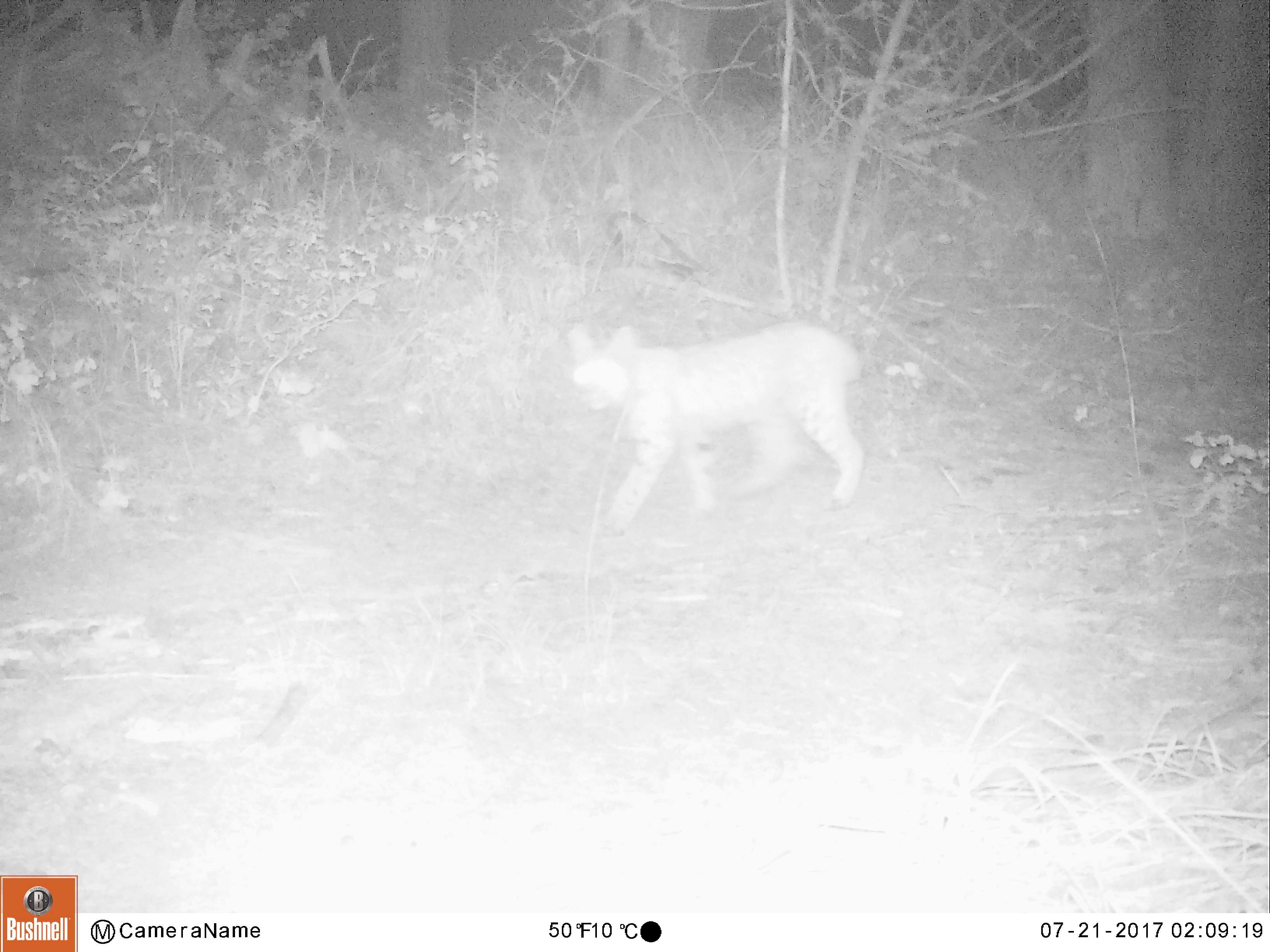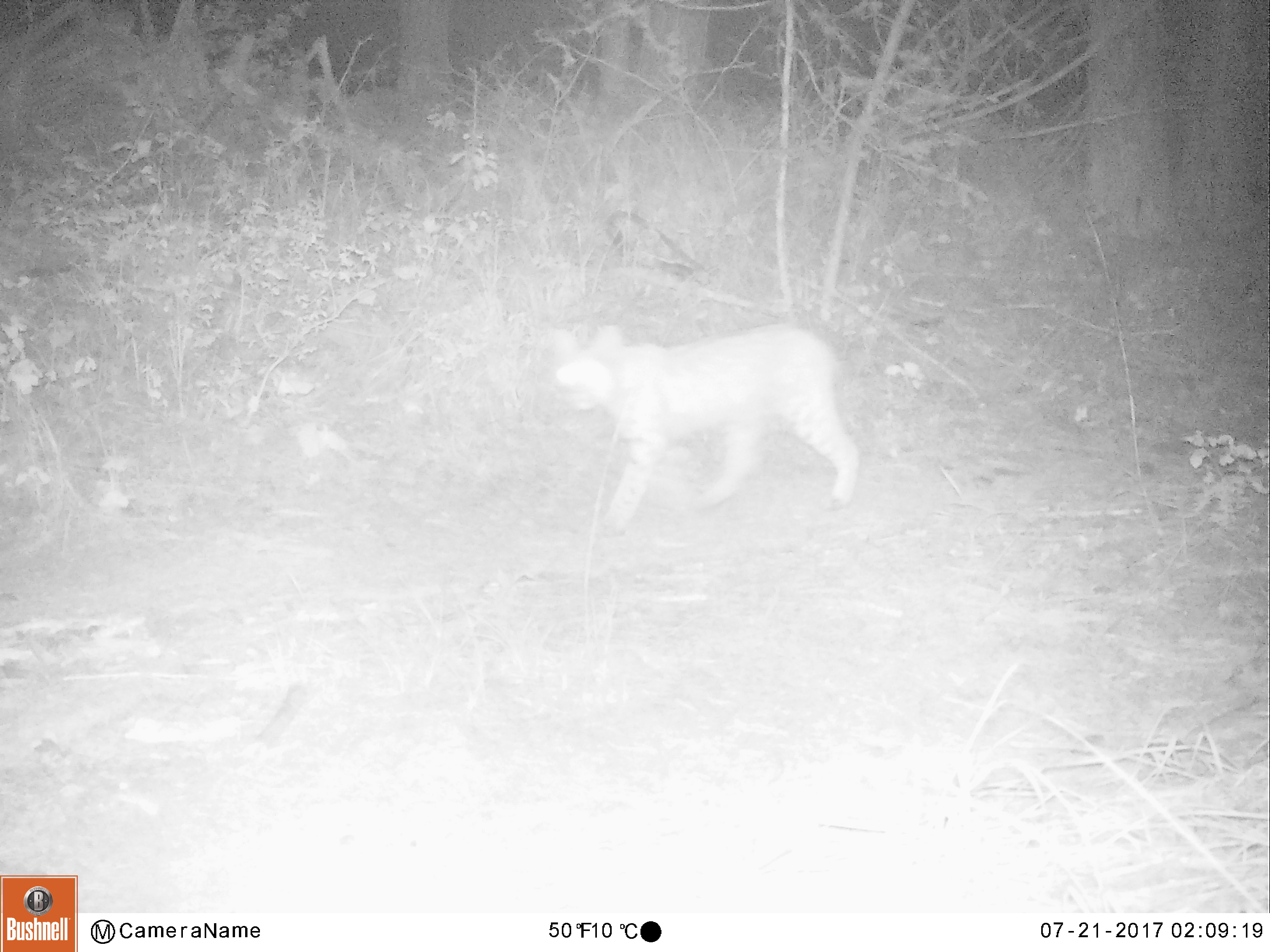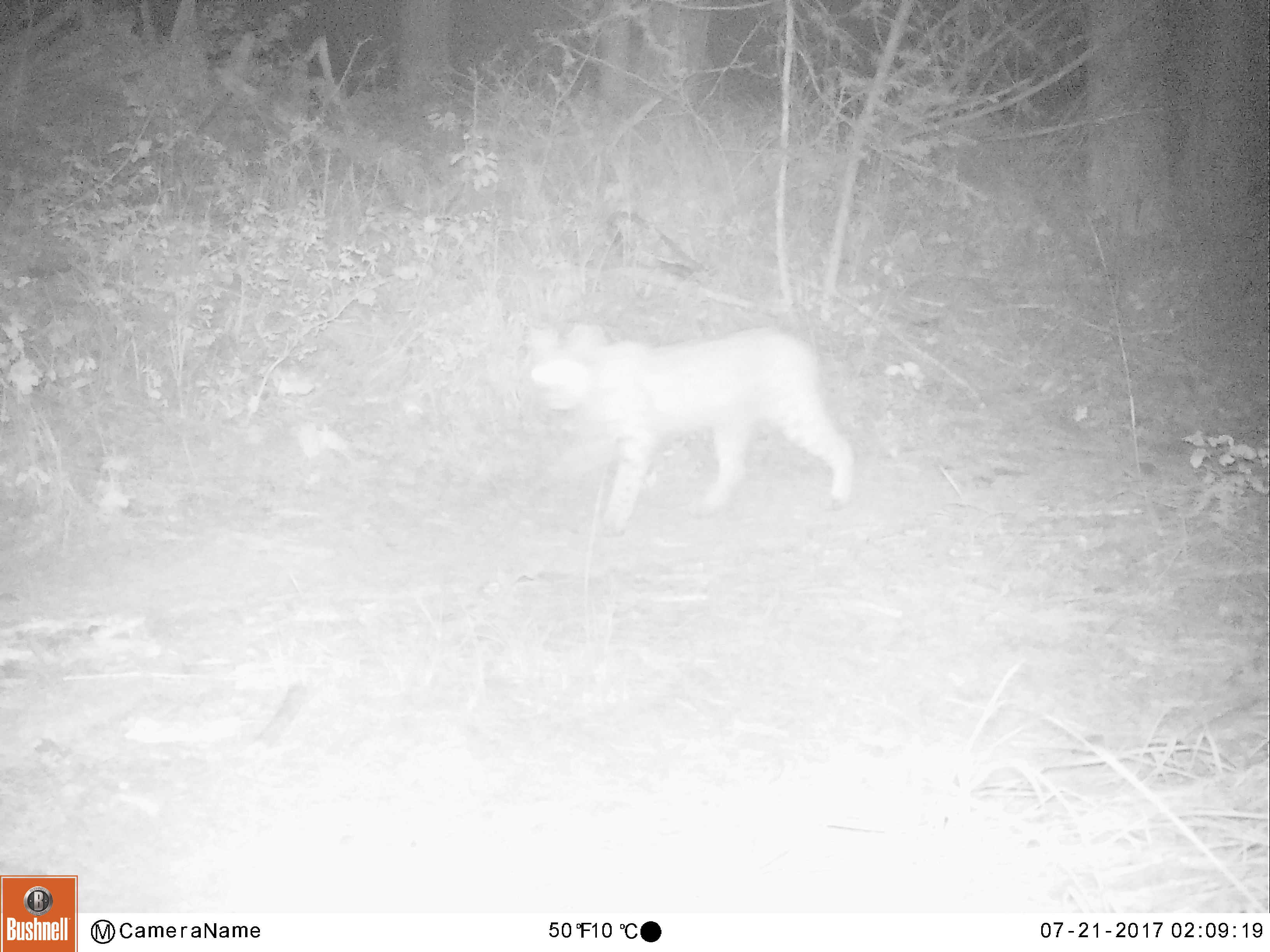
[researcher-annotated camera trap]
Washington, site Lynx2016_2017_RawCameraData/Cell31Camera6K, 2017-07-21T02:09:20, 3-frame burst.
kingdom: Animalia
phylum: Chordata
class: Mammalia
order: Carnivora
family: Felidae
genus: Lynx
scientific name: Lynx rufus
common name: bobcat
Lynx rufus (bobcat). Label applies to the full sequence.